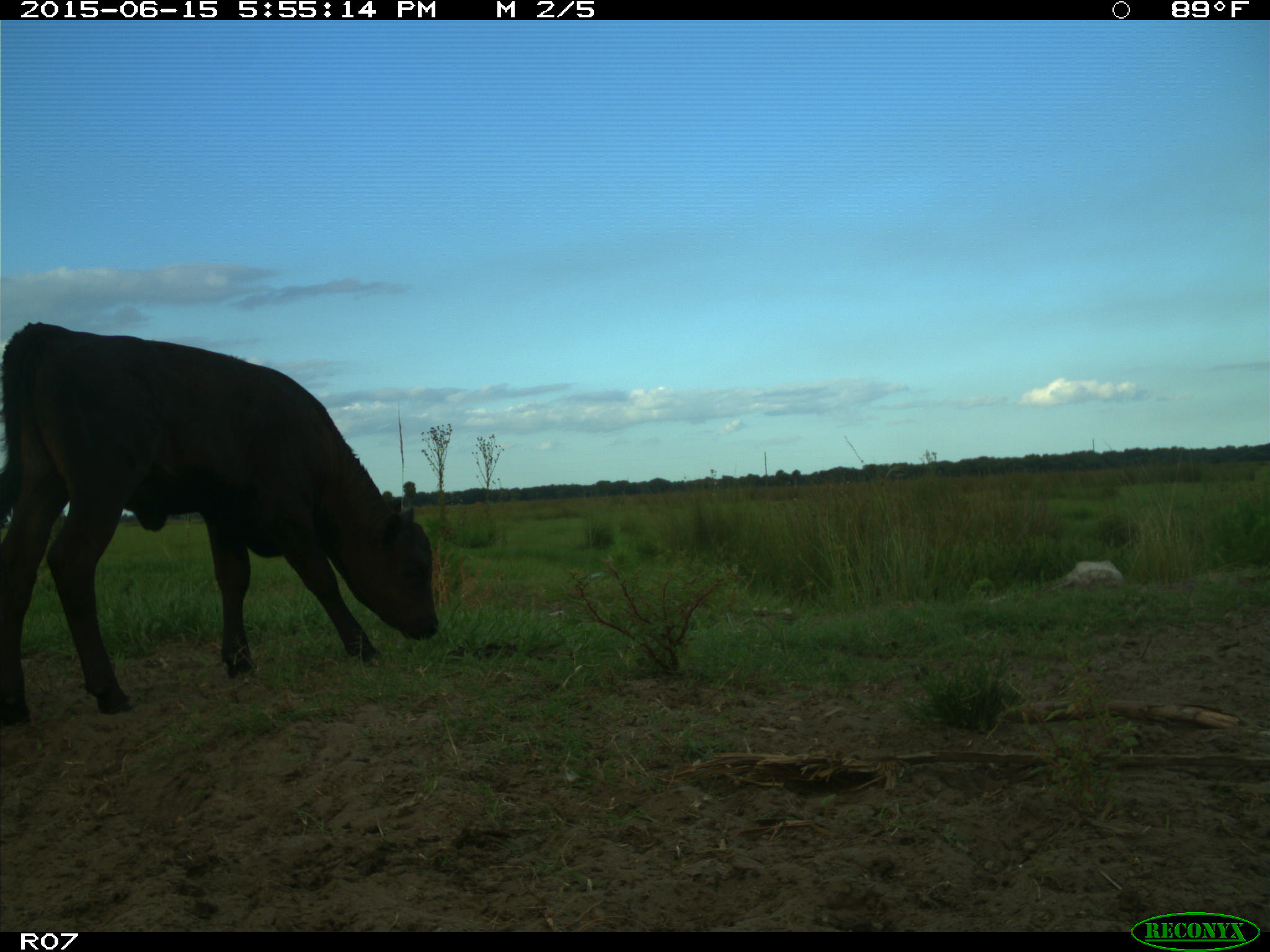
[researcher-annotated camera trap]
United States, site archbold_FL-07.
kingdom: Animalia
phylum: Chordata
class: Mammalia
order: Artiodactyla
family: Bovidae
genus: Bos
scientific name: Bos taurus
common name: domestic cow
Bos taurus (domestic cow).